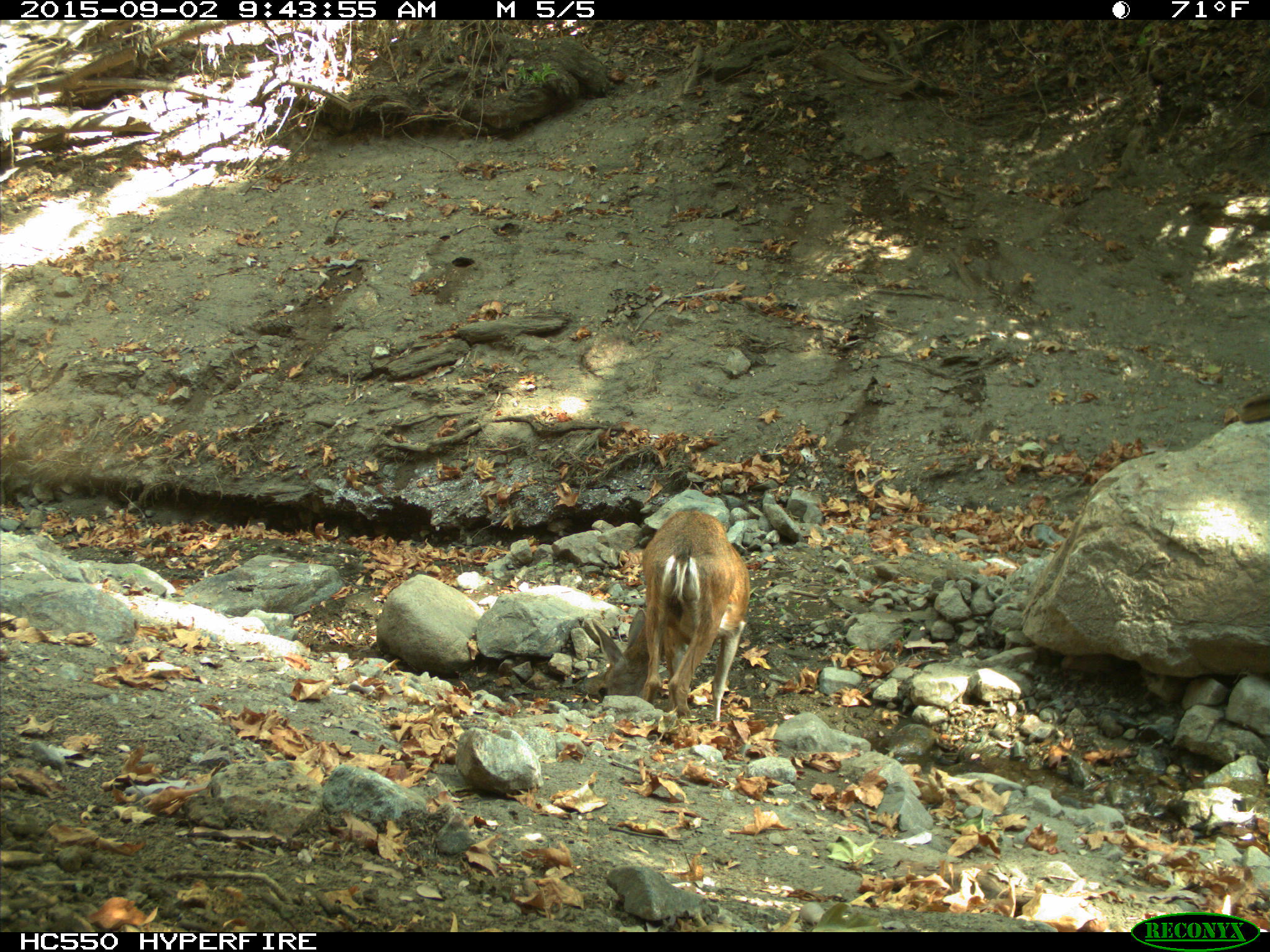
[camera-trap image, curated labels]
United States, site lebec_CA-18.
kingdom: Animalia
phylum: Chordata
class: Mammalia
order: Artiodactyla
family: Cervidae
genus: Odocoileus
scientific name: Odocoileus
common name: deer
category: unidentified deer